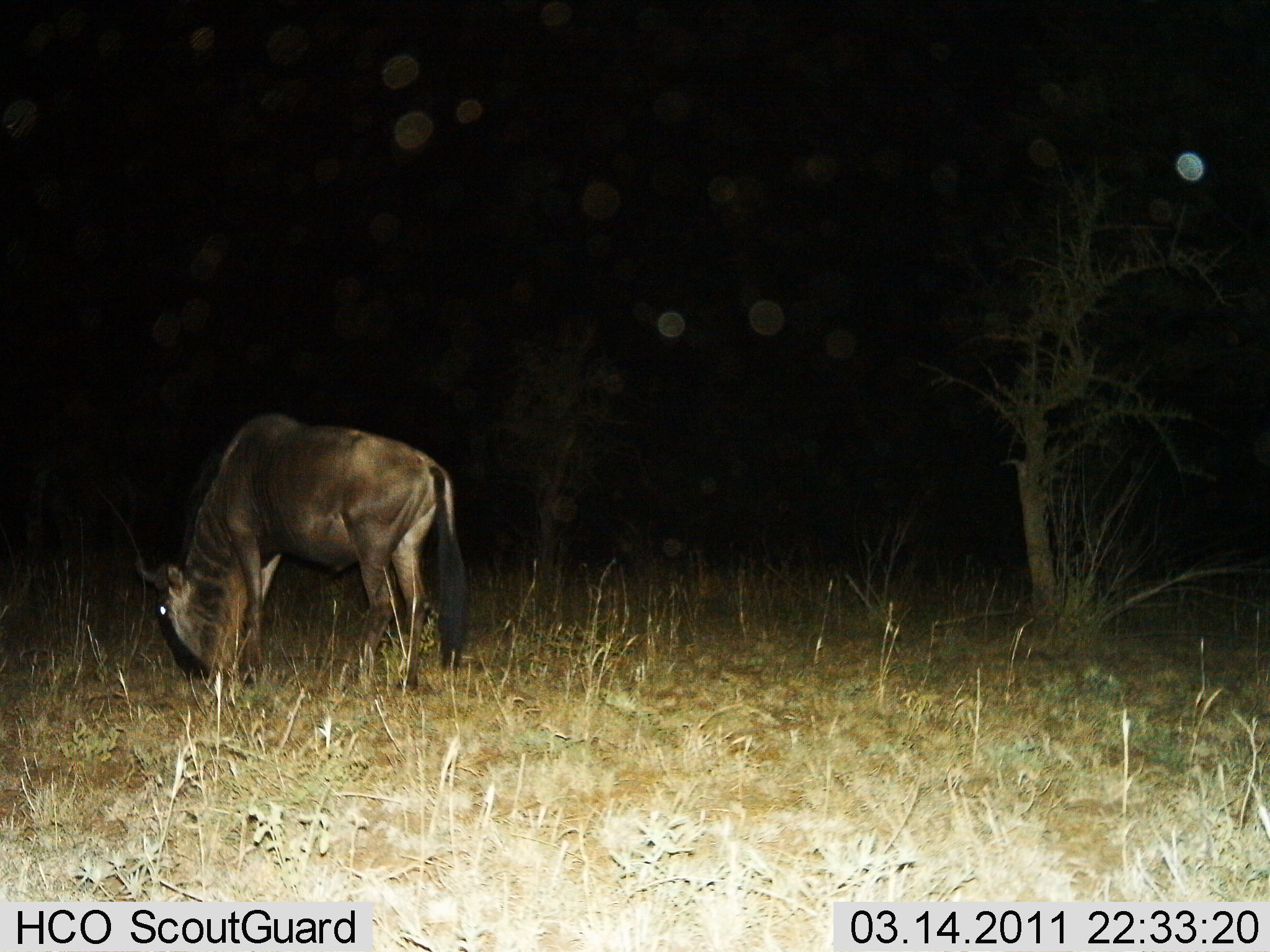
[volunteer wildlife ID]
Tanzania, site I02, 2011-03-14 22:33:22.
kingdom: Animalia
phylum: Chordata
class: Mammalia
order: Artiodactyla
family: Bovidae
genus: Connochaetes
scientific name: Connochaetes taurinus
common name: blue wildebeest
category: wildebeest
Wildebeest (blue wildebeest) (Connochaetes taurinus), count 1. Behavior (volunteer vote fractions): standing 31%, resting 0%, moving 0%, interacting 0%. Young present (vote fraction): 0%. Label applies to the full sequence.